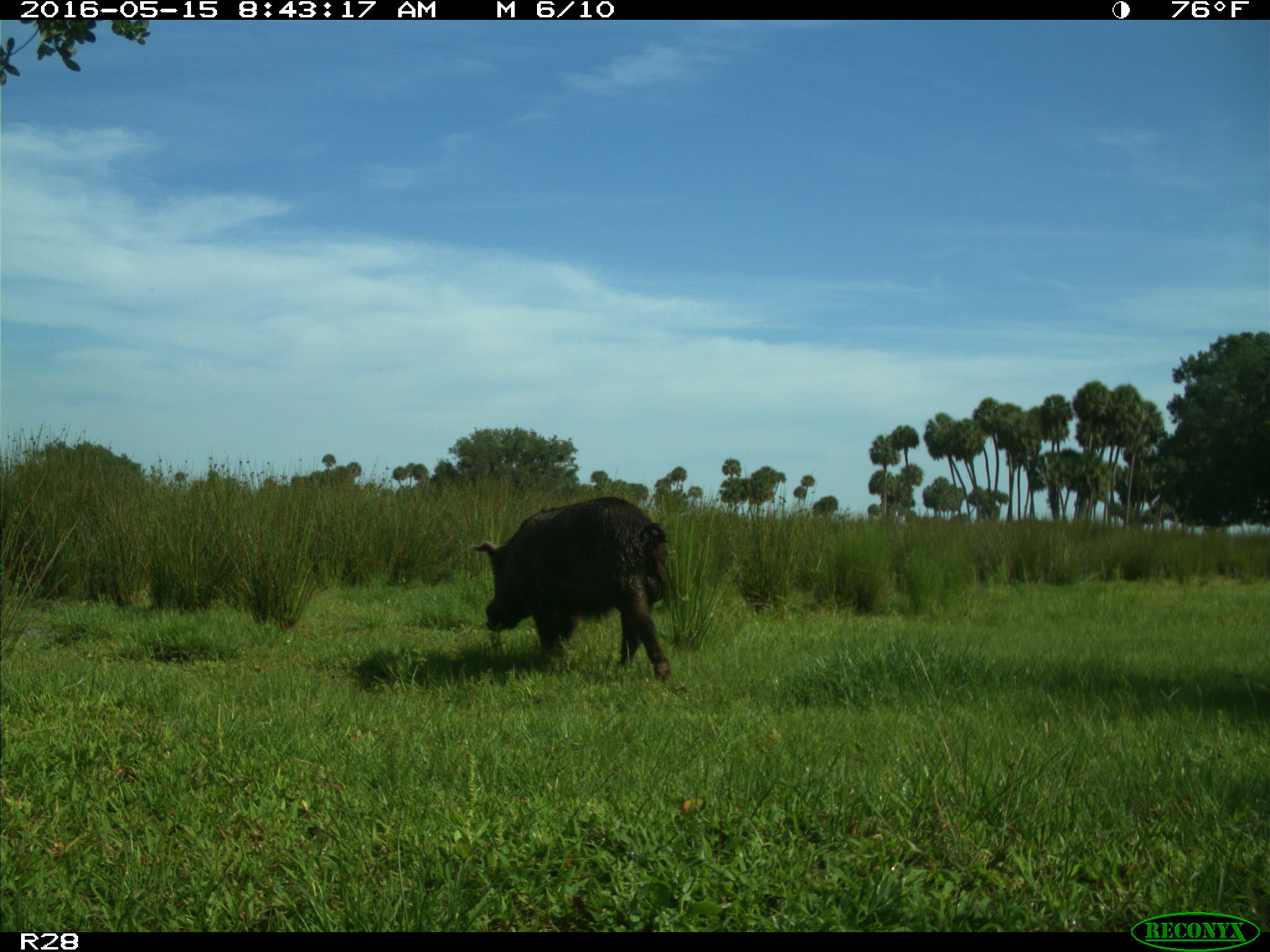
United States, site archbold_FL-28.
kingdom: Animalia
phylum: Chordata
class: Mammalia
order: Artiodactyla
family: Suidae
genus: Sus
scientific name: Sus scrofa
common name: wild boar